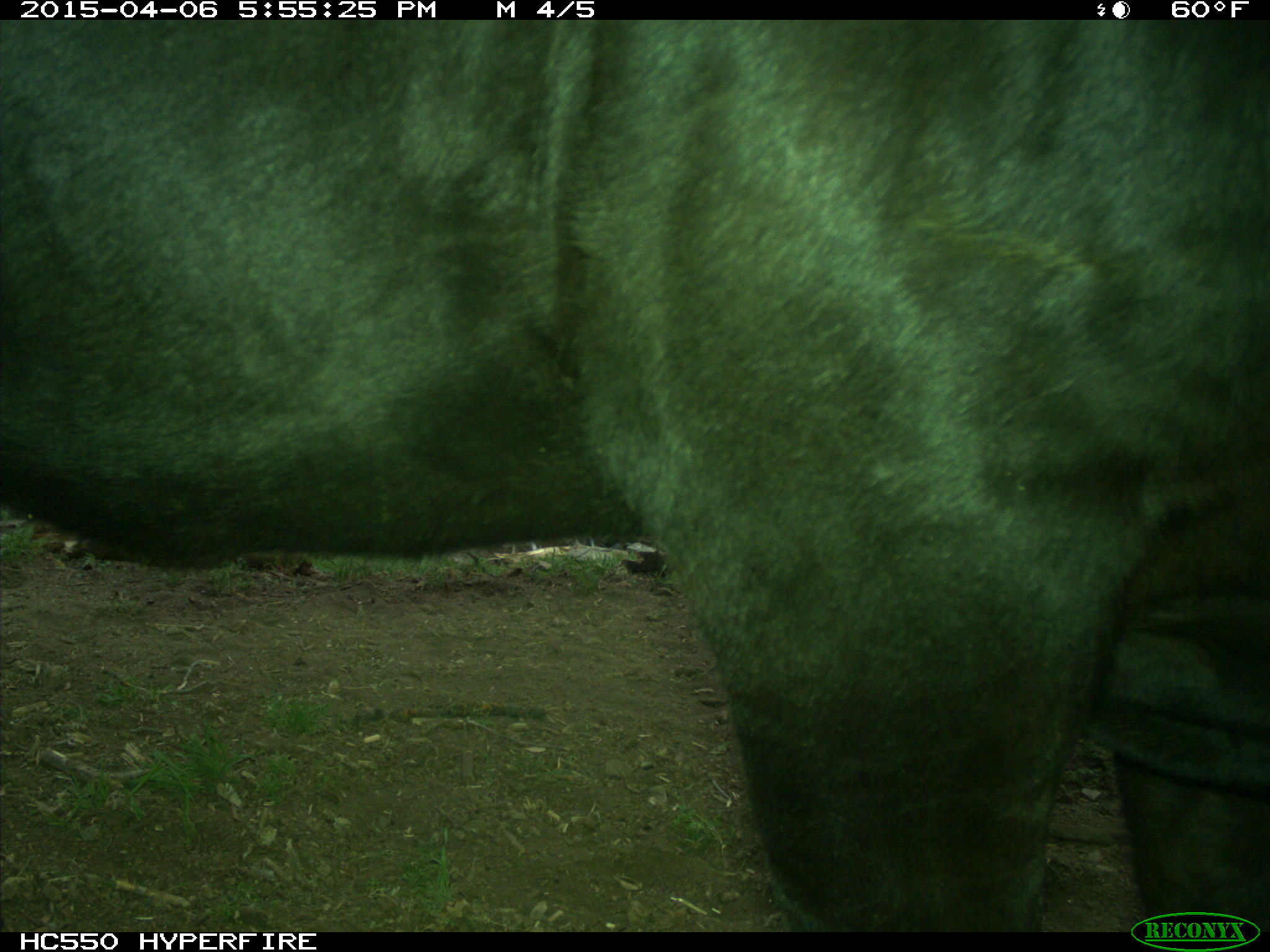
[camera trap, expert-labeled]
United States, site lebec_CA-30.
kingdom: Animalia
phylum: Chordata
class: Mammalia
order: Artiodactyla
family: Bovidae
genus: Bos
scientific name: Bos taurus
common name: domestic cow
Bos taurus (domestic cow).